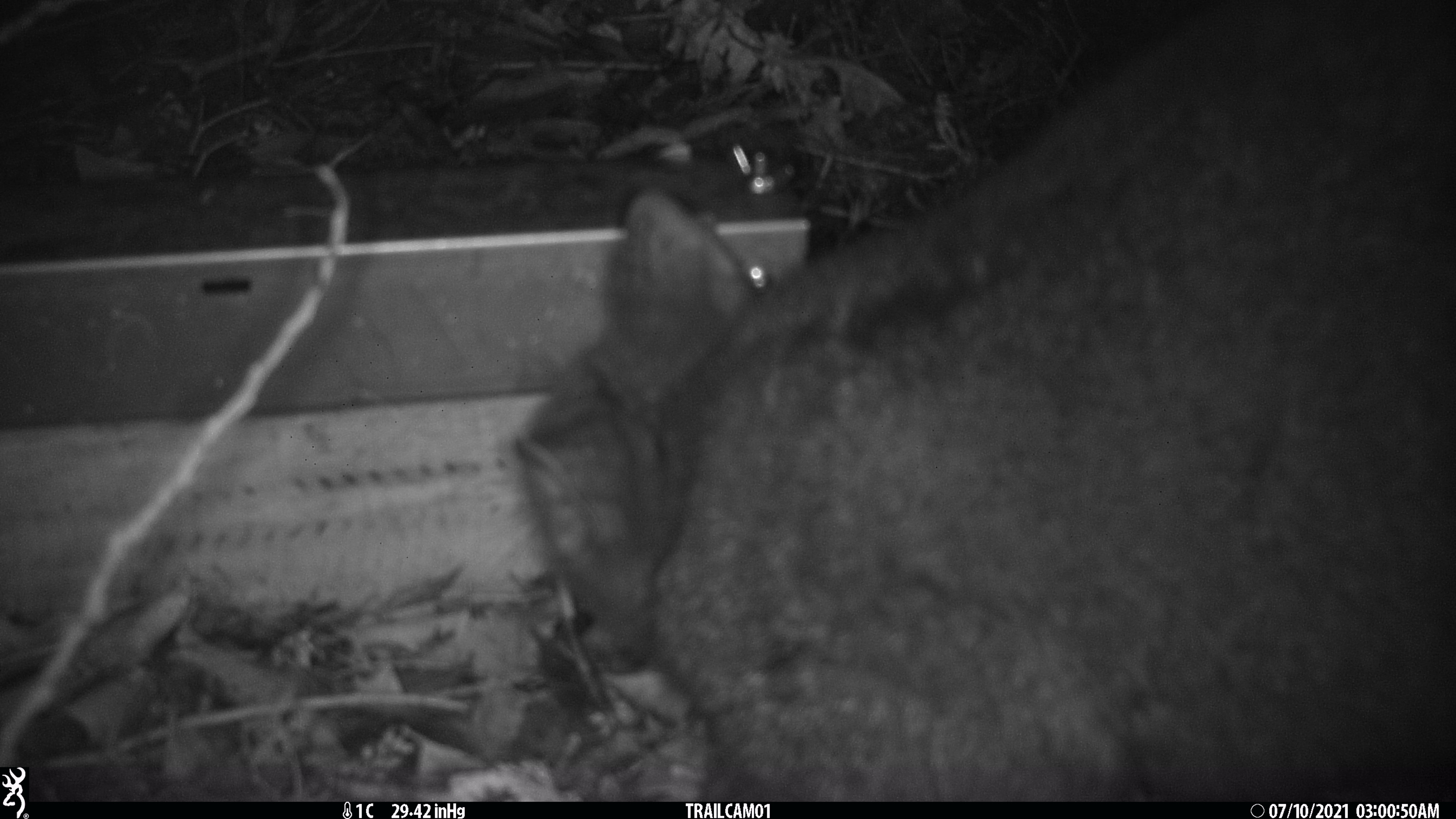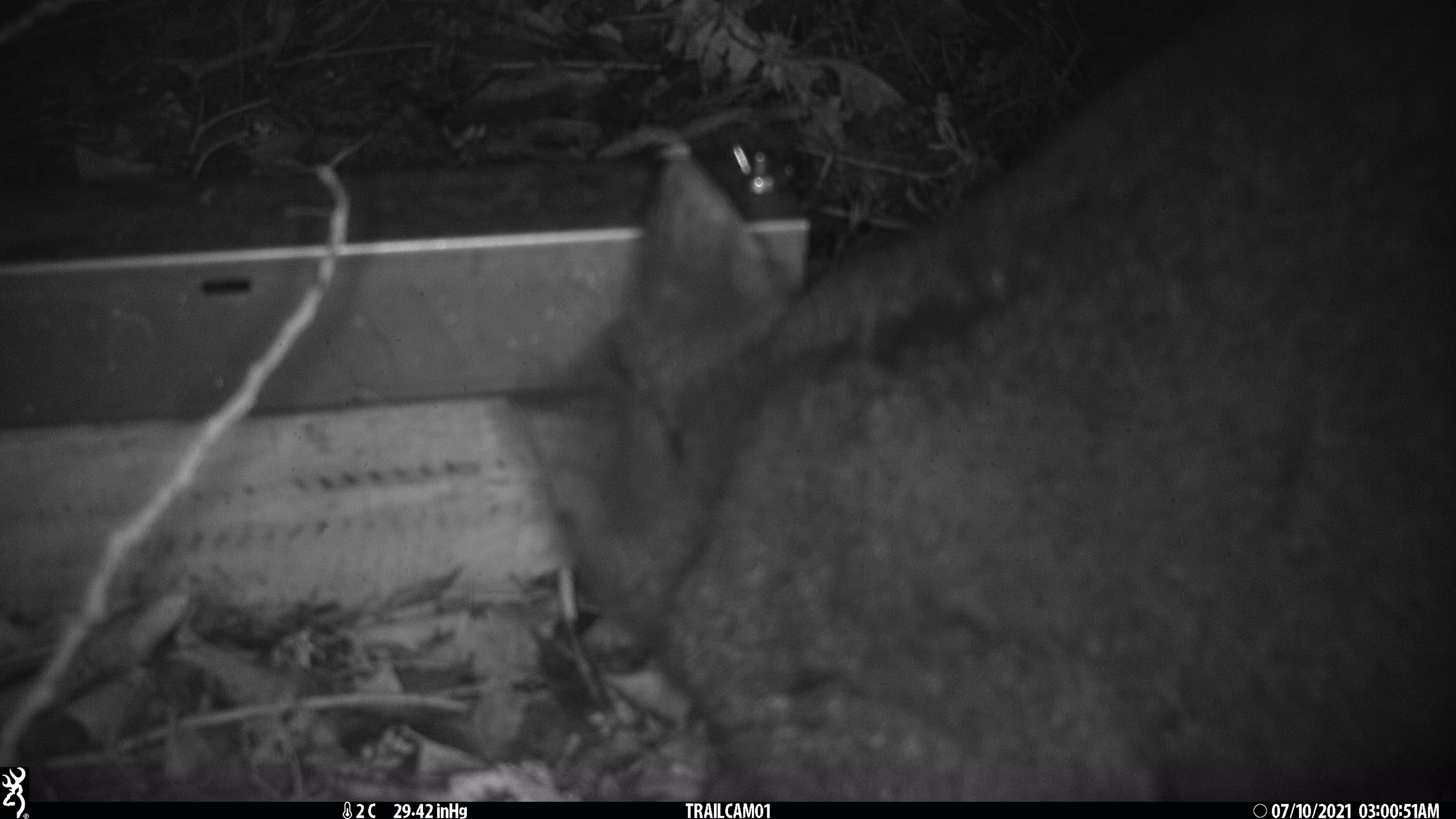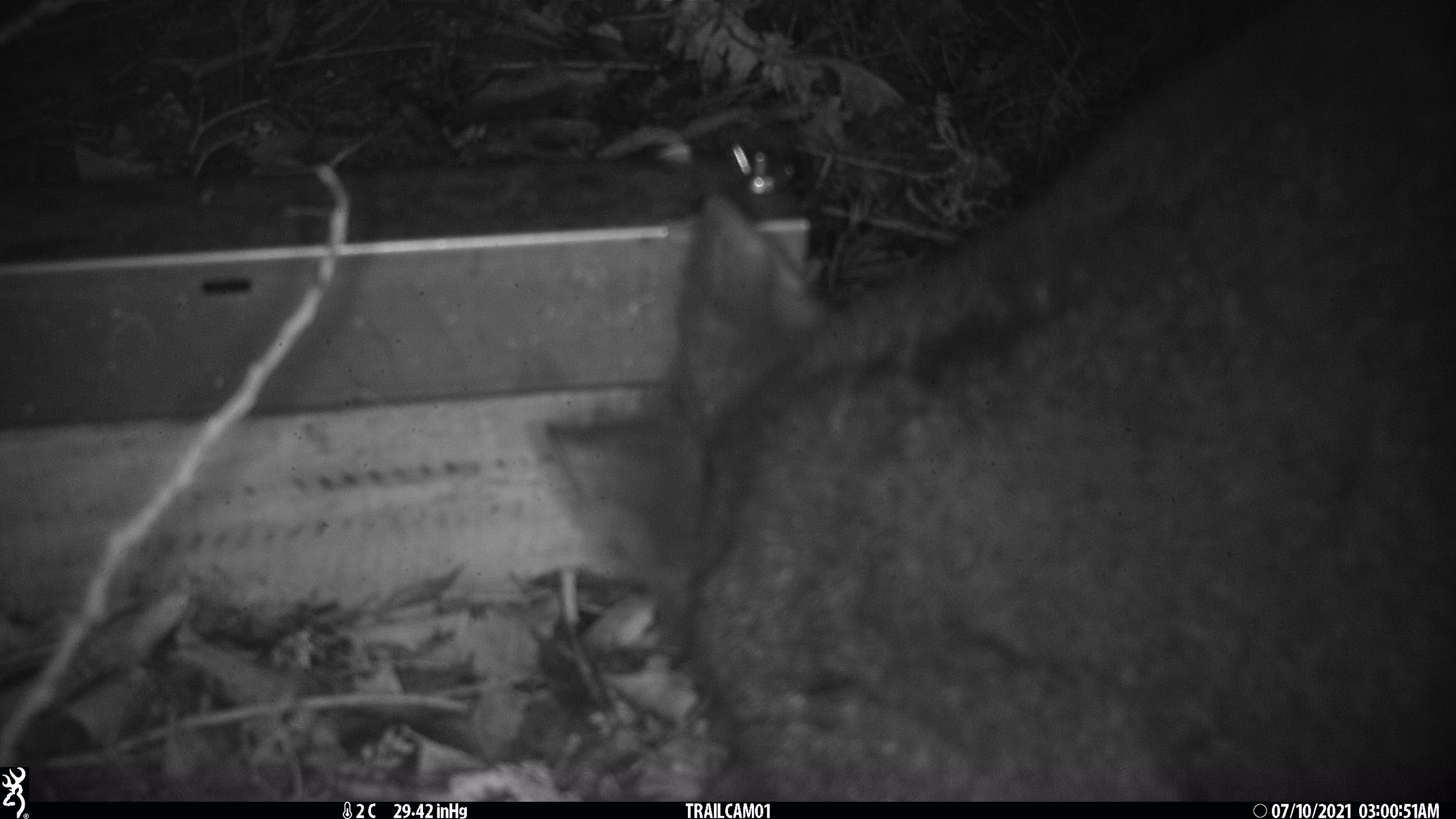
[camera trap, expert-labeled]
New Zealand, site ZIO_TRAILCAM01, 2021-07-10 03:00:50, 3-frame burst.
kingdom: Animalia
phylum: Chordata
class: Mammalia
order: Diprotodontia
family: Phalangeridae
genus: Trichosurus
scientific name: Trichosurus vulpecula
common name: common brushtail possum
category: possum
Possum (common brushtail possum) (Trichosurus vulpecula).